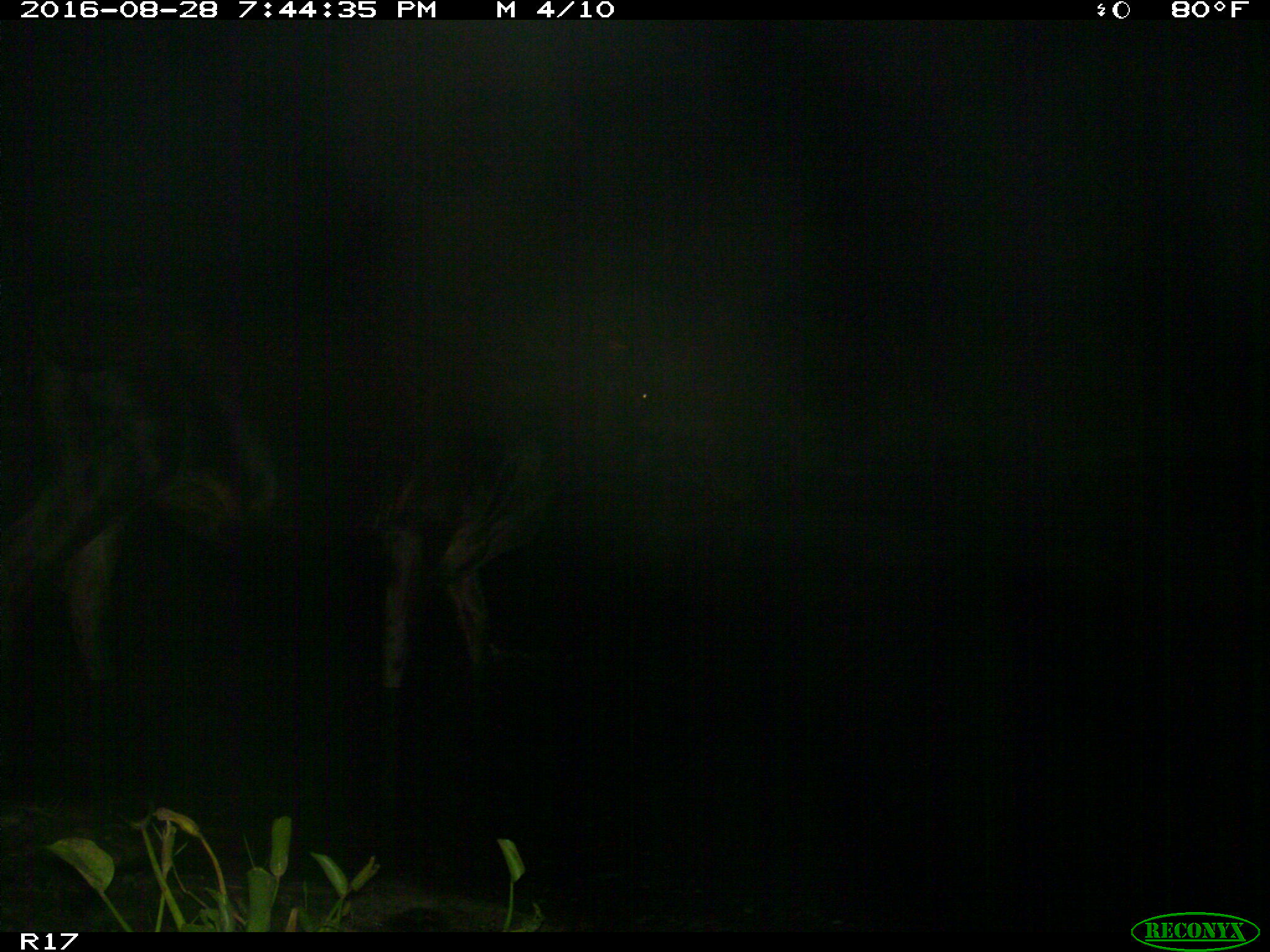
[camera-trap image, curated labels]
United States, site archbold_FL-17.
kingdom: Animalia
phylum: Chordata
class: Mammalia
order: Artiodactyla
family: Bovidae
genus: Bos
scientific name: Bos taurus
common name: domestic cow